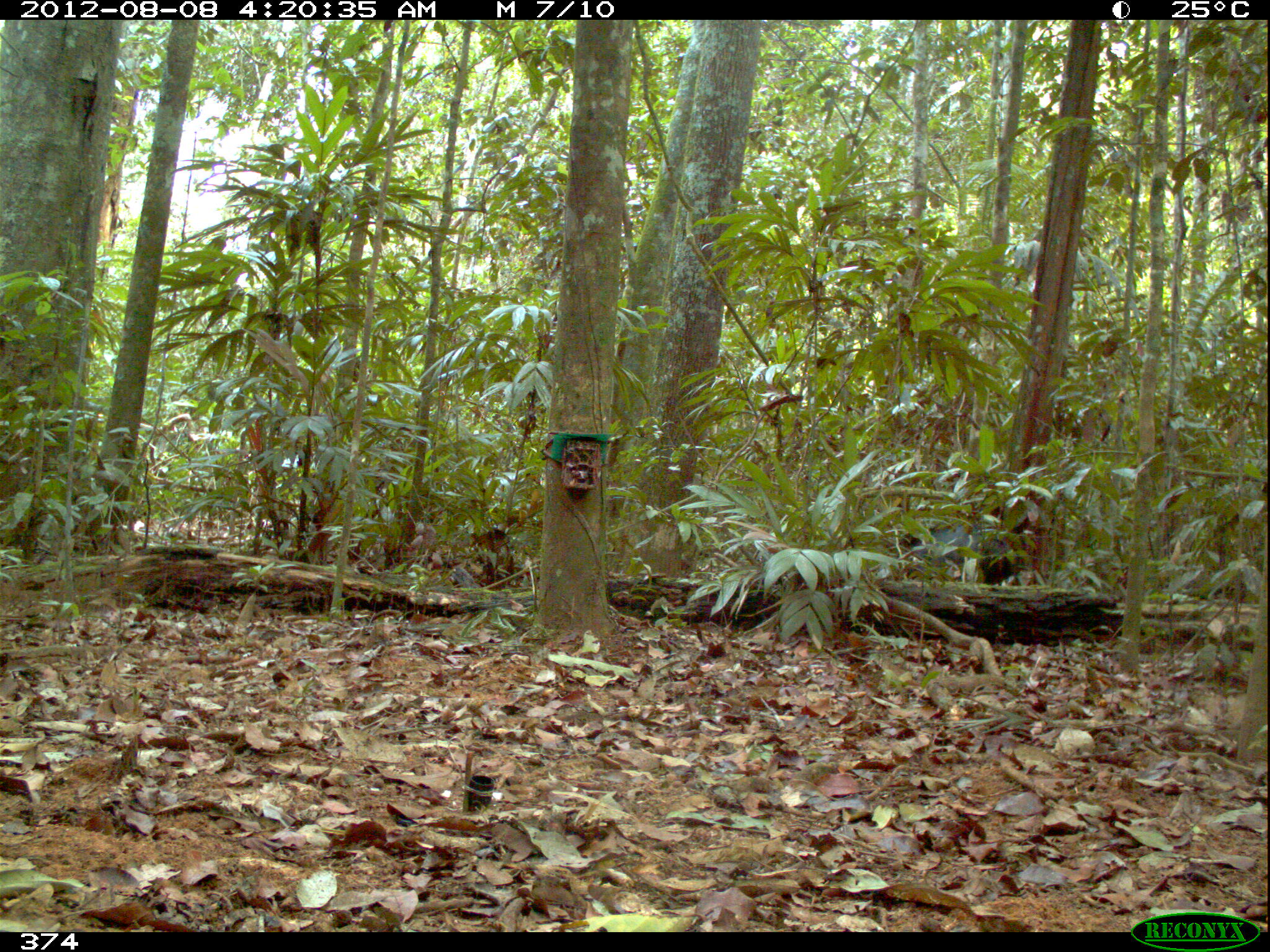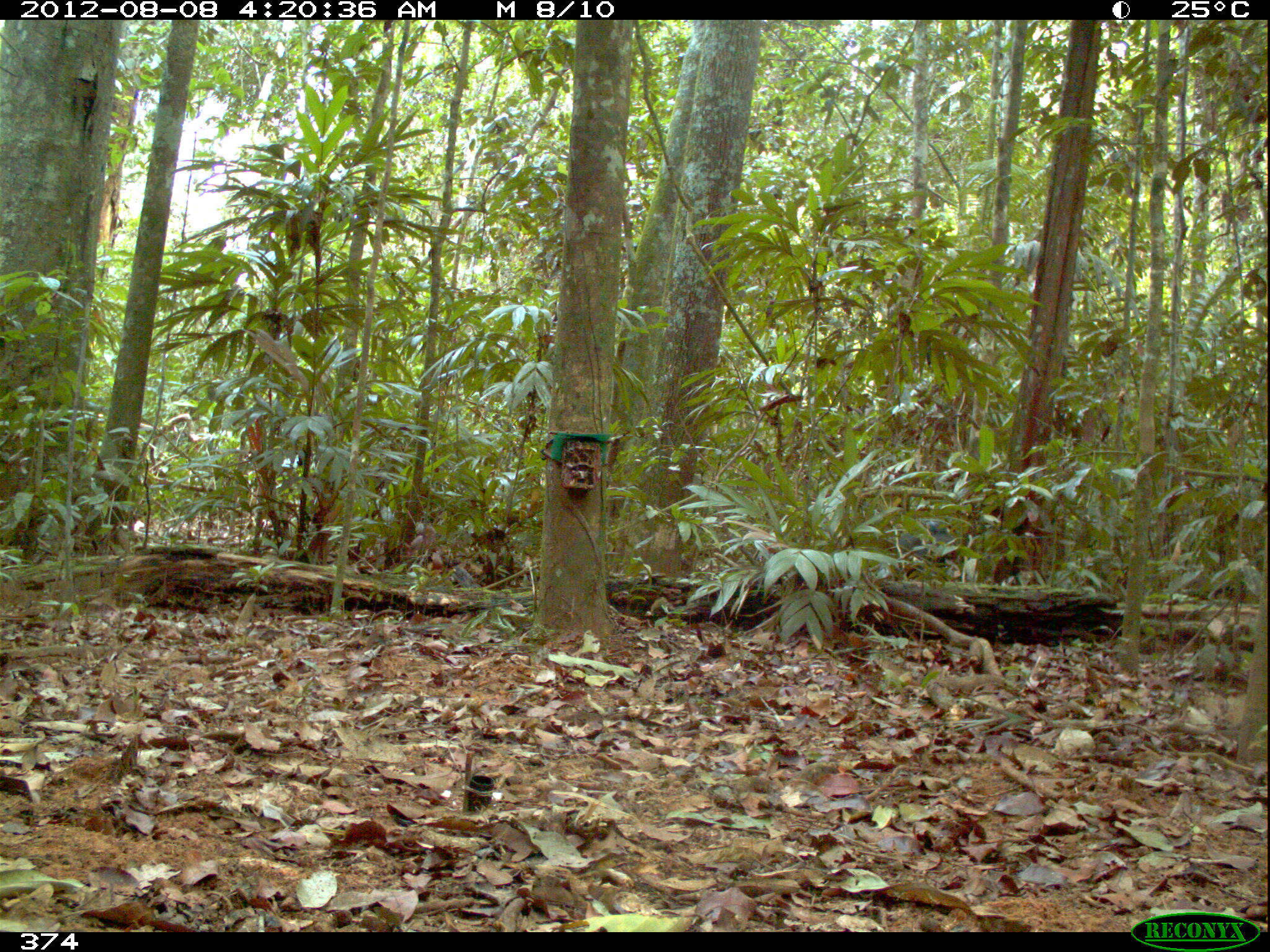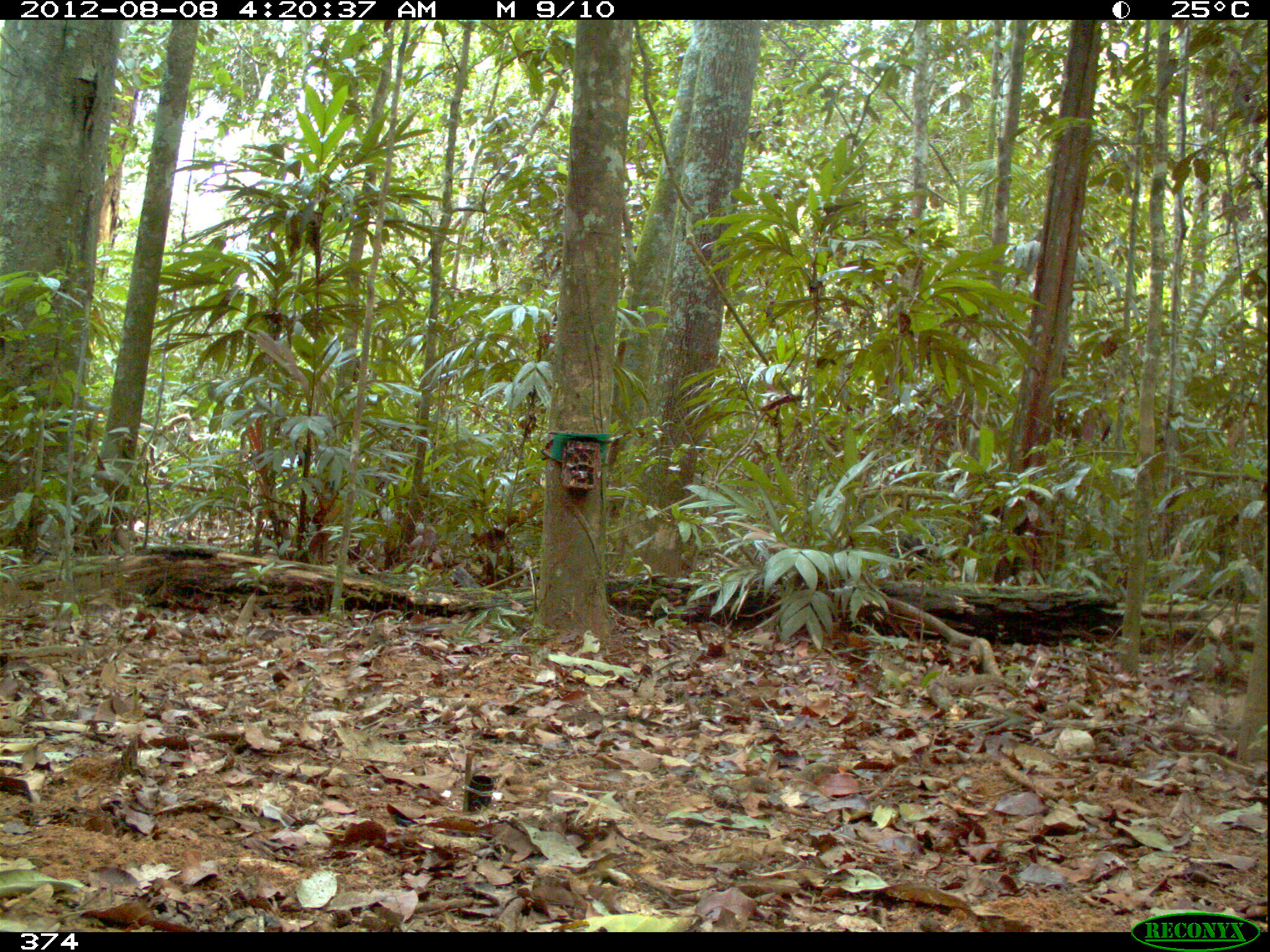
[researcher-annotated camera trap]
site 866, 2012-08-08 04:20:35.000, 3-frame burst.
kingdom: Animalia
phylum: Chordata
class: Mammalia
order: Artiodactyla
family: Tayassuidae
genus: Tayassu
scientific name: Tayassu pecari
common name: white-lipped peccary